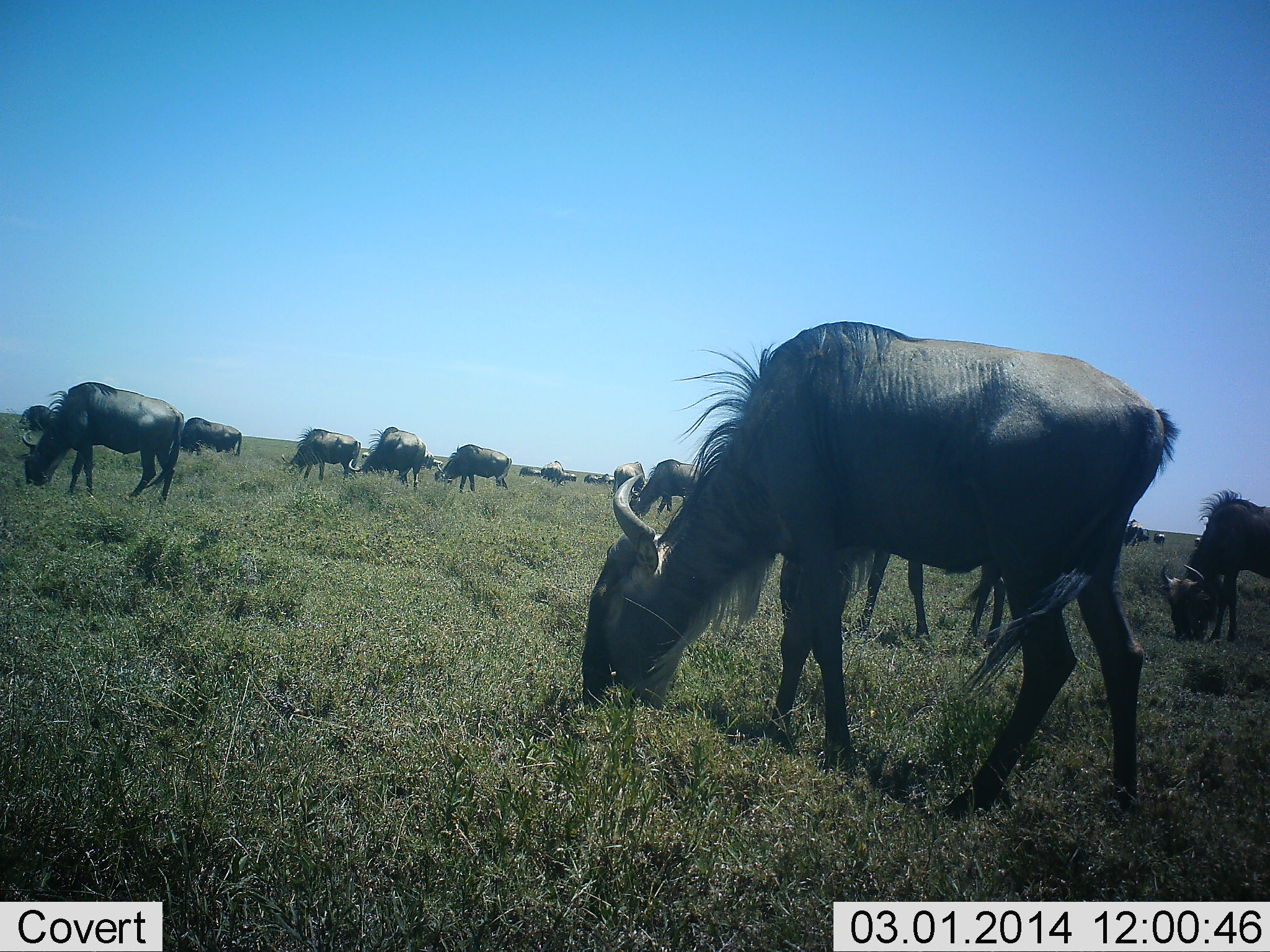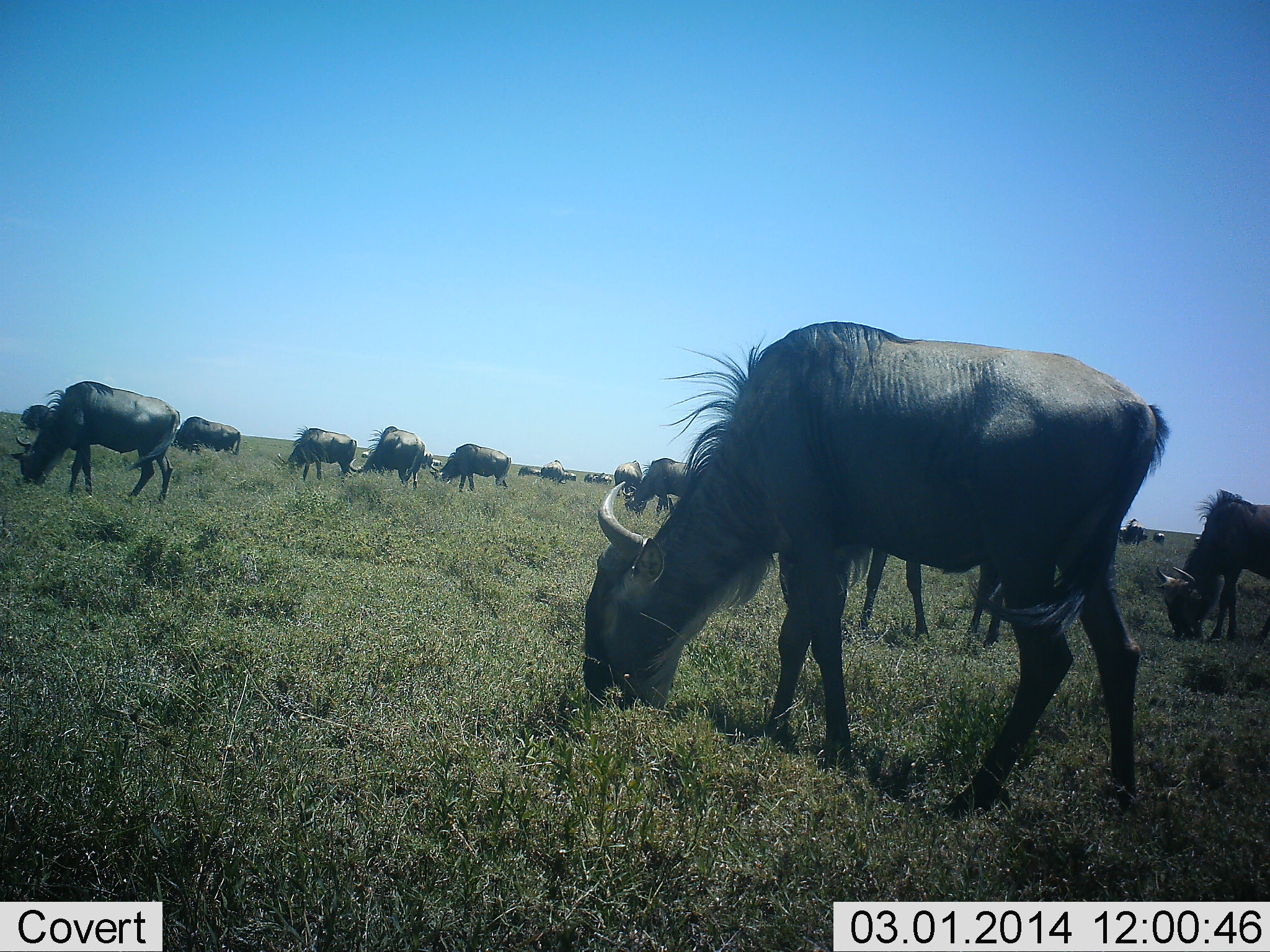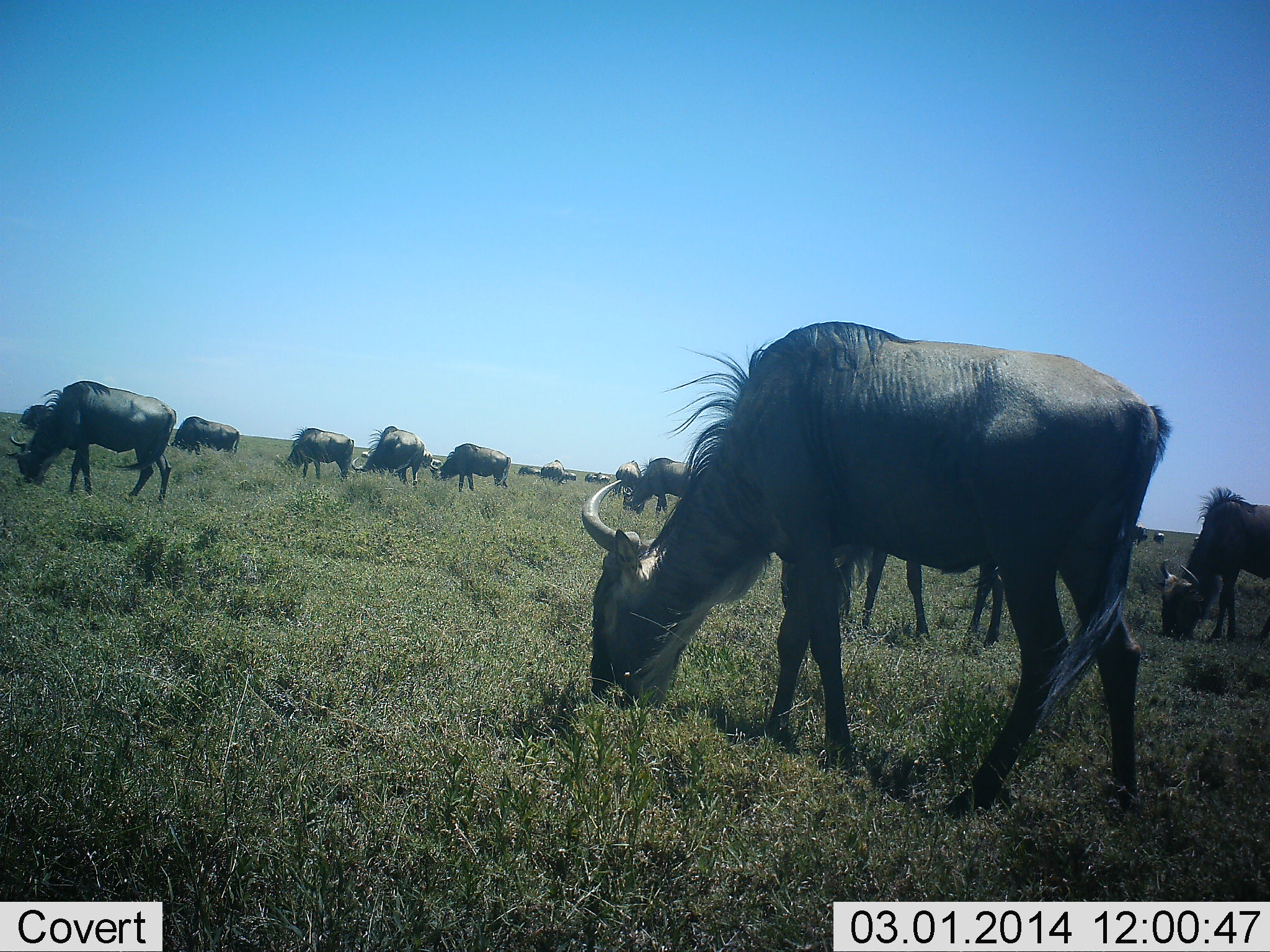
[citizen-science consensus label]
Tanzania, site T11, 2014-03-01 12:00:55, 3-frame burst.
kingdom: Animalia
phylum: Chordata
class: Mammalia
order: Artiodactyla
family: Bovidae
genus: Connochaetes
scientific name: Connochaetes taurinus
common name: blue wildebeest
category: wildebeest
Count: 11-50.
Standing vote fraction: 25%.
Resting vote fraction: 8%.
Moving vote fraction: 8%.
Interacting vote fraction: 4%.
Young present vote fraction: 0%.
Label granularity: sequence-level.